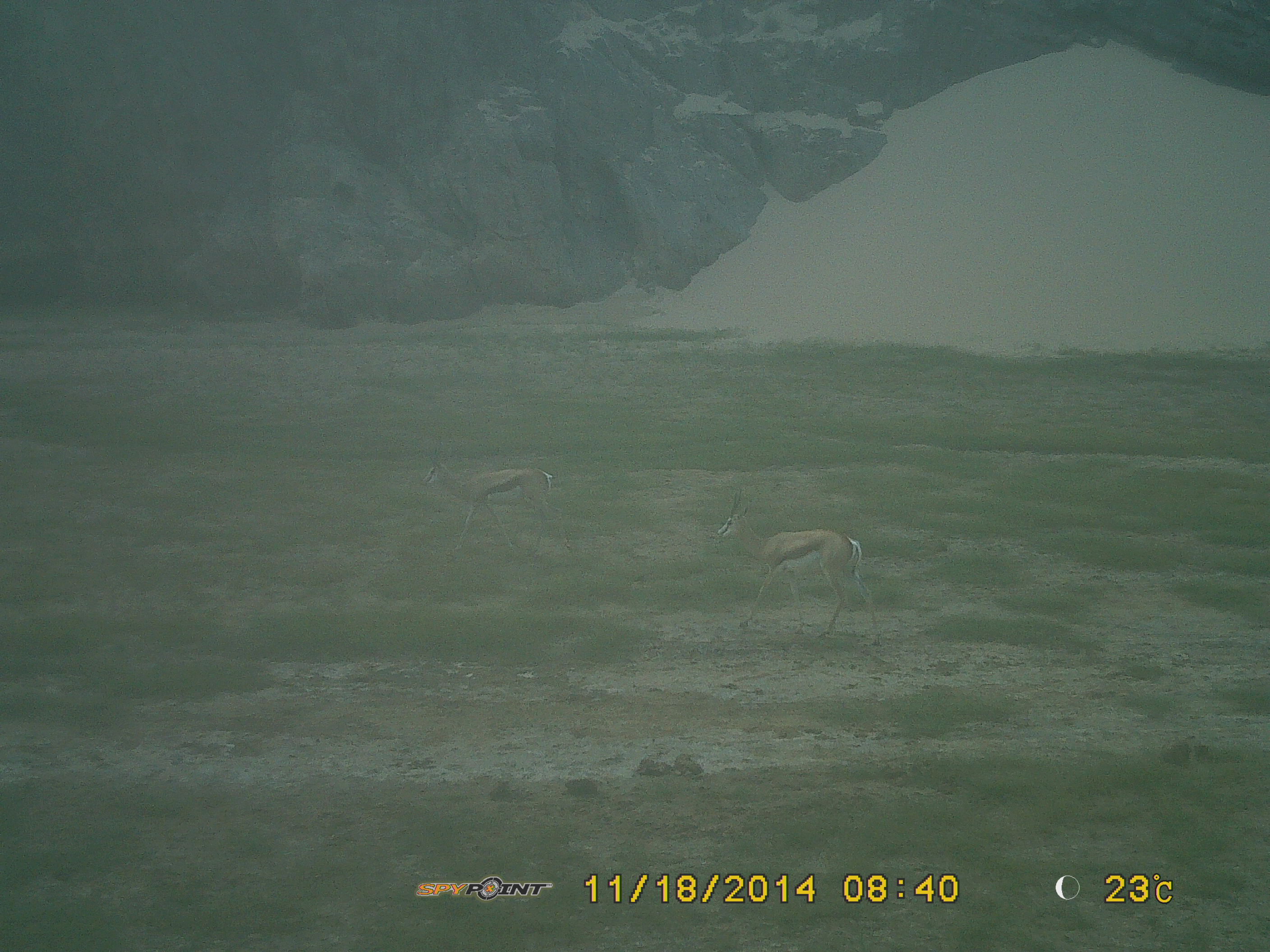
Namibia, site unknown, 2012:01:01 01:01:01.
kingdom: Animalia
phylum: Chordata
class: Mammalia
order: Artiodactyla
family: Bovidae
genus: Antidorcas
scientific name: Antidorcas marsupialis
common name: springbok